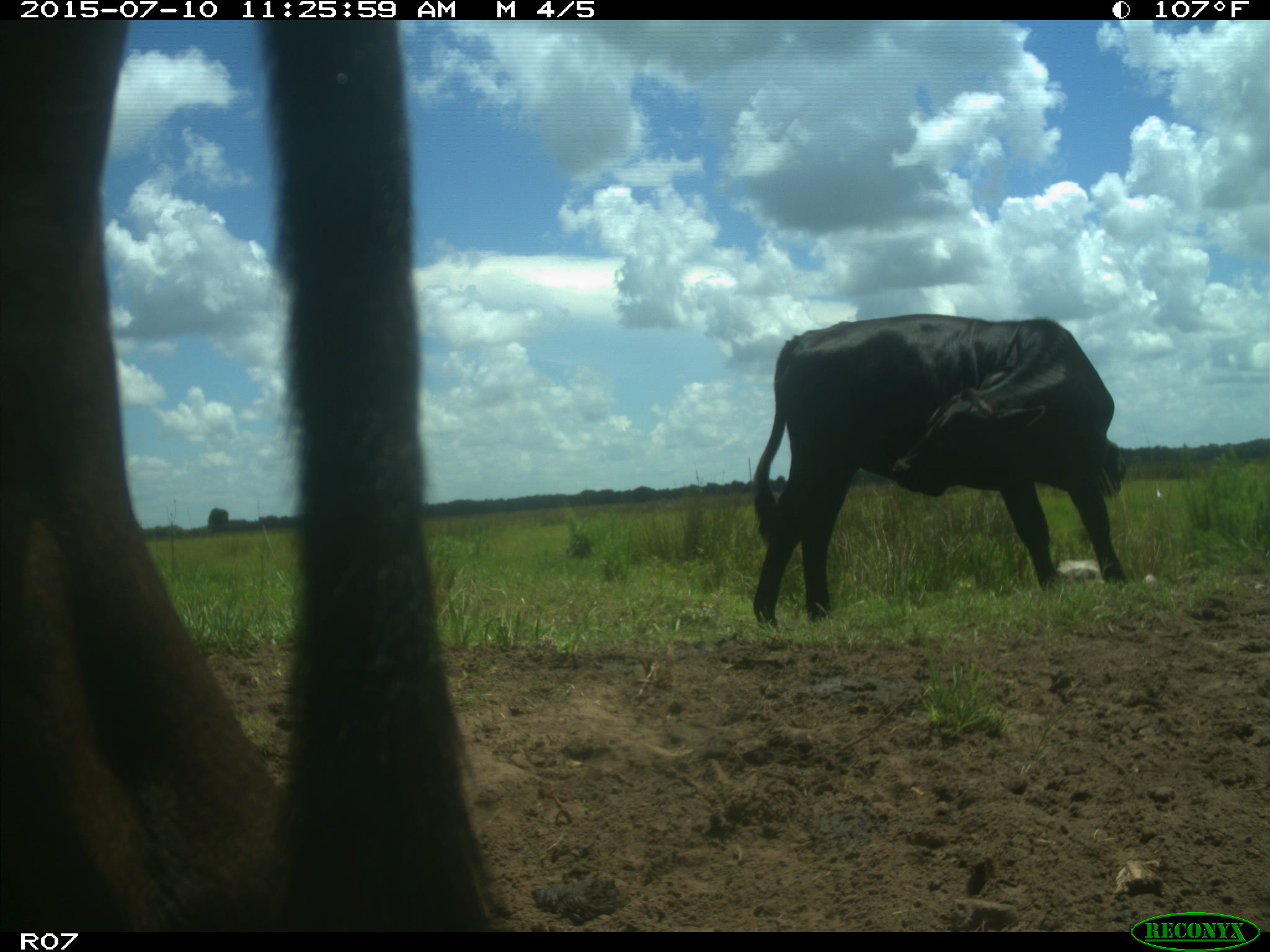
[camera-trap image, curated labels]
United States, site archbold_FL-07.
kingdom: Animalia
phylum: Chordata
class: Mammalia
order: Artiodactyla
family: Bovidae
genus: Bos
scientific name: Bos taurus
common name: domestic cow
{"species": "Bos taurus (domestic cow)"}